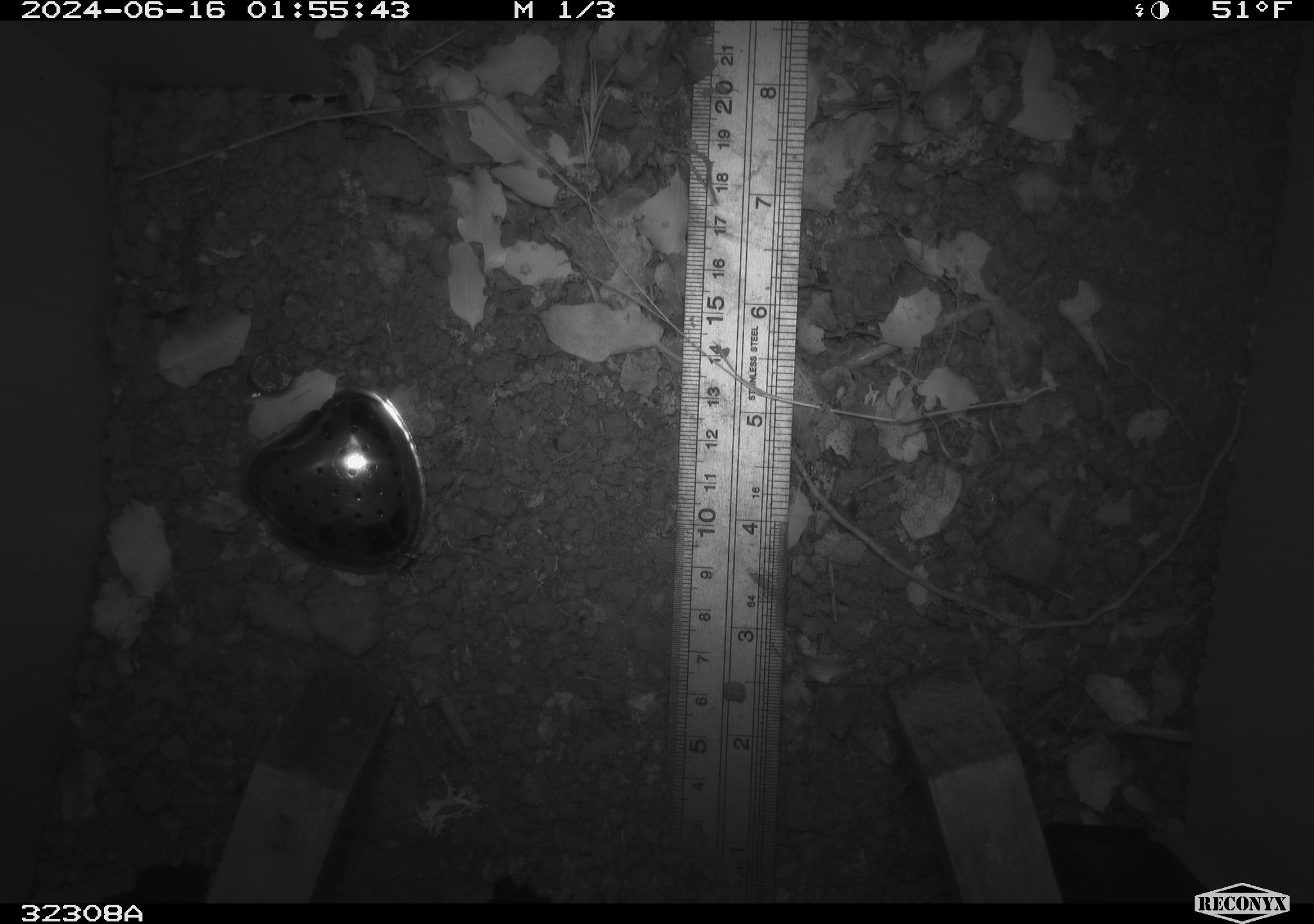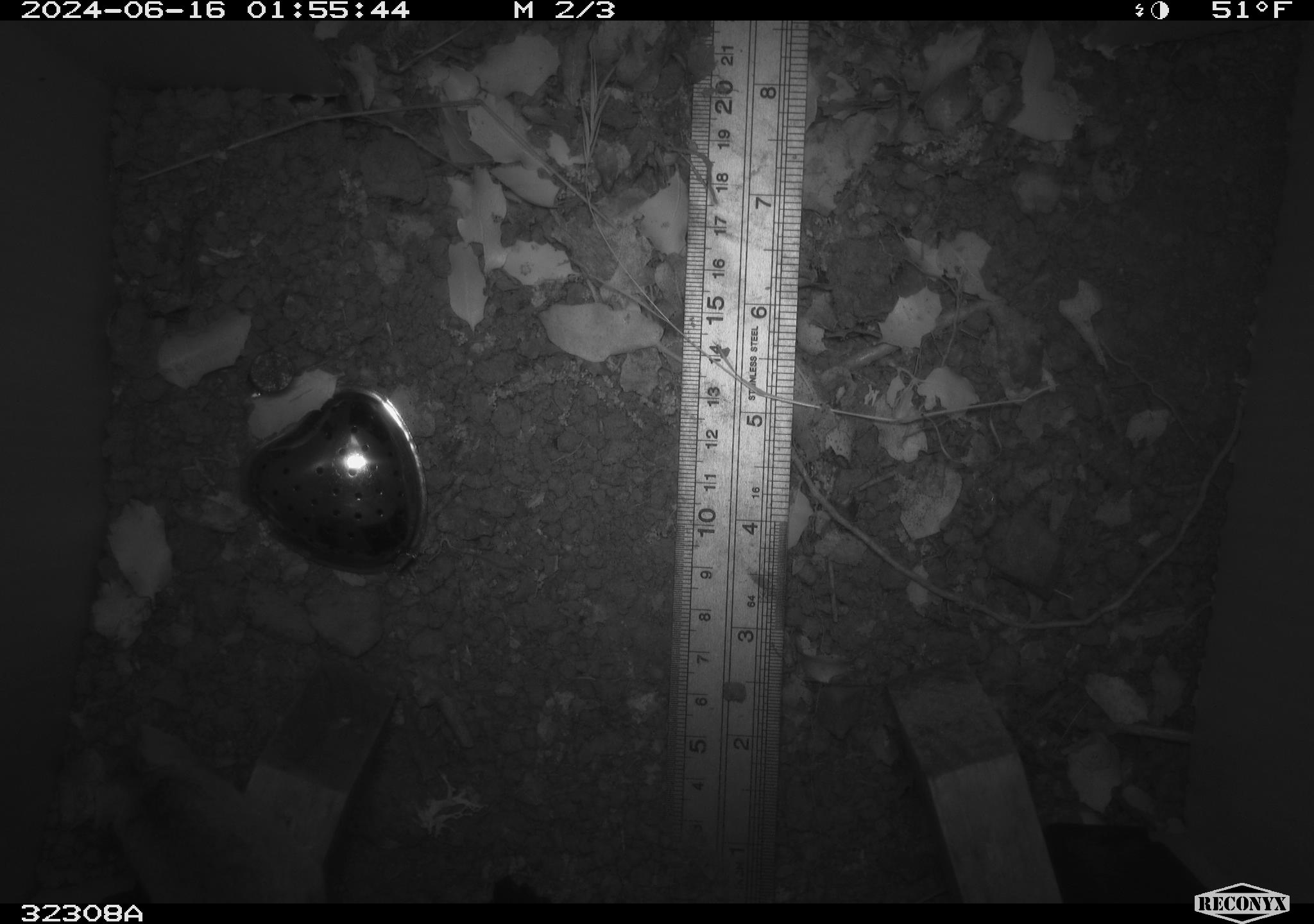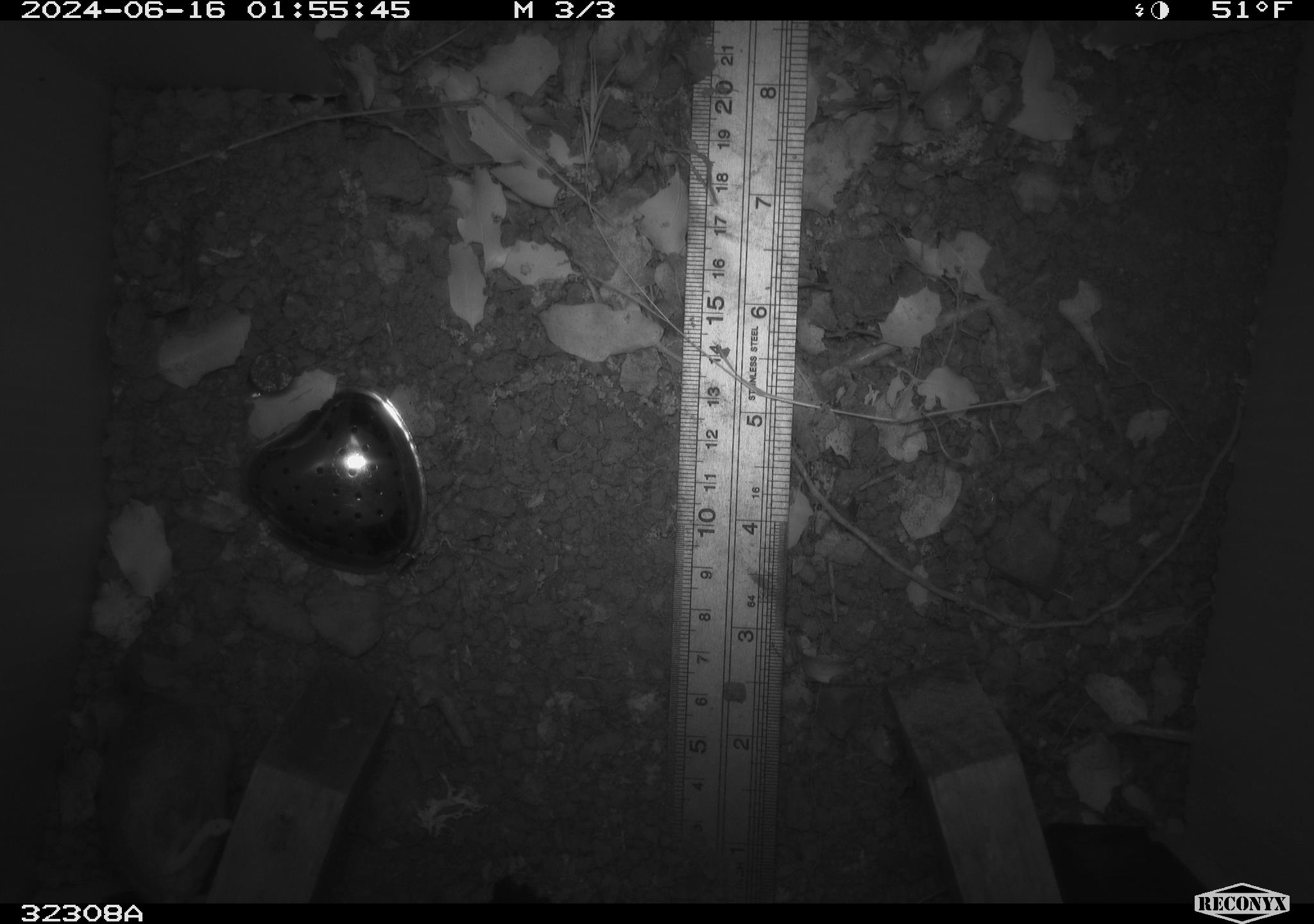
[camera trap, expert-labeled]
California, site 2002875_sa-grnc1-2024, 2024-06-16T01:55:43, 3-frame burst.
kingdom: Animalia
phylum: Chordata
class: Mammalia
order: Rodentia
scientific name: Rodentia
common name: rodent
Rodent (Rodentia).